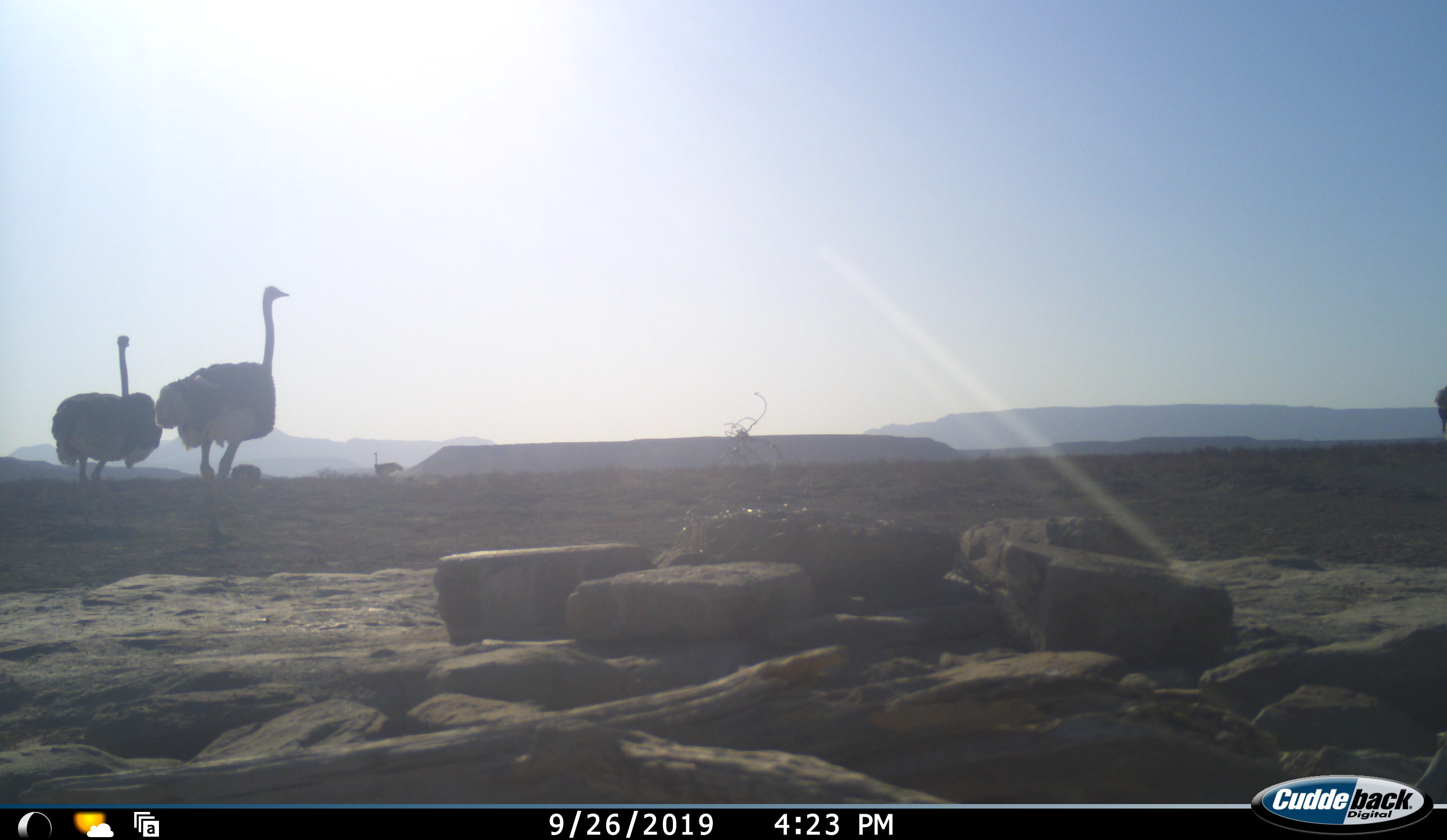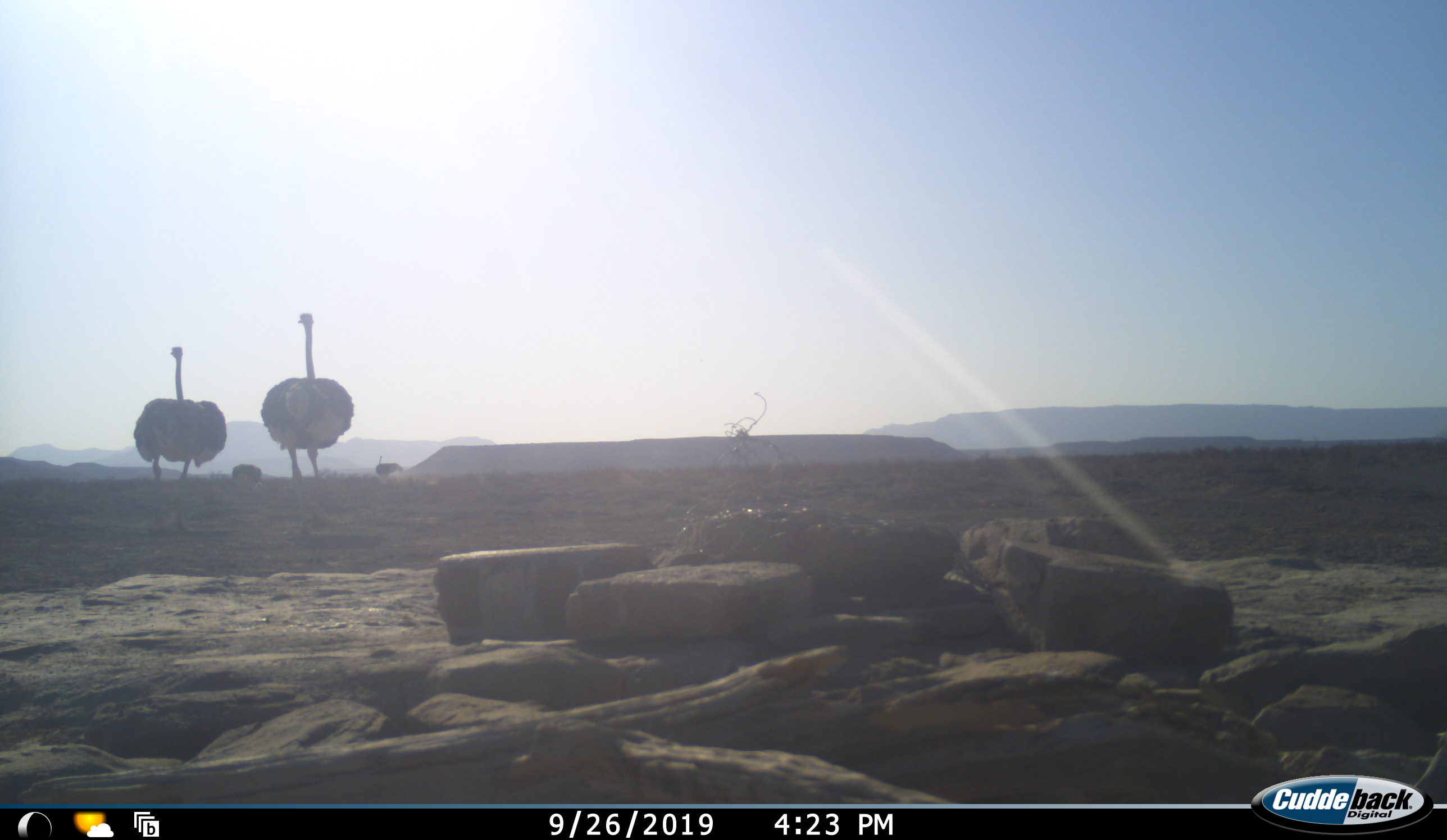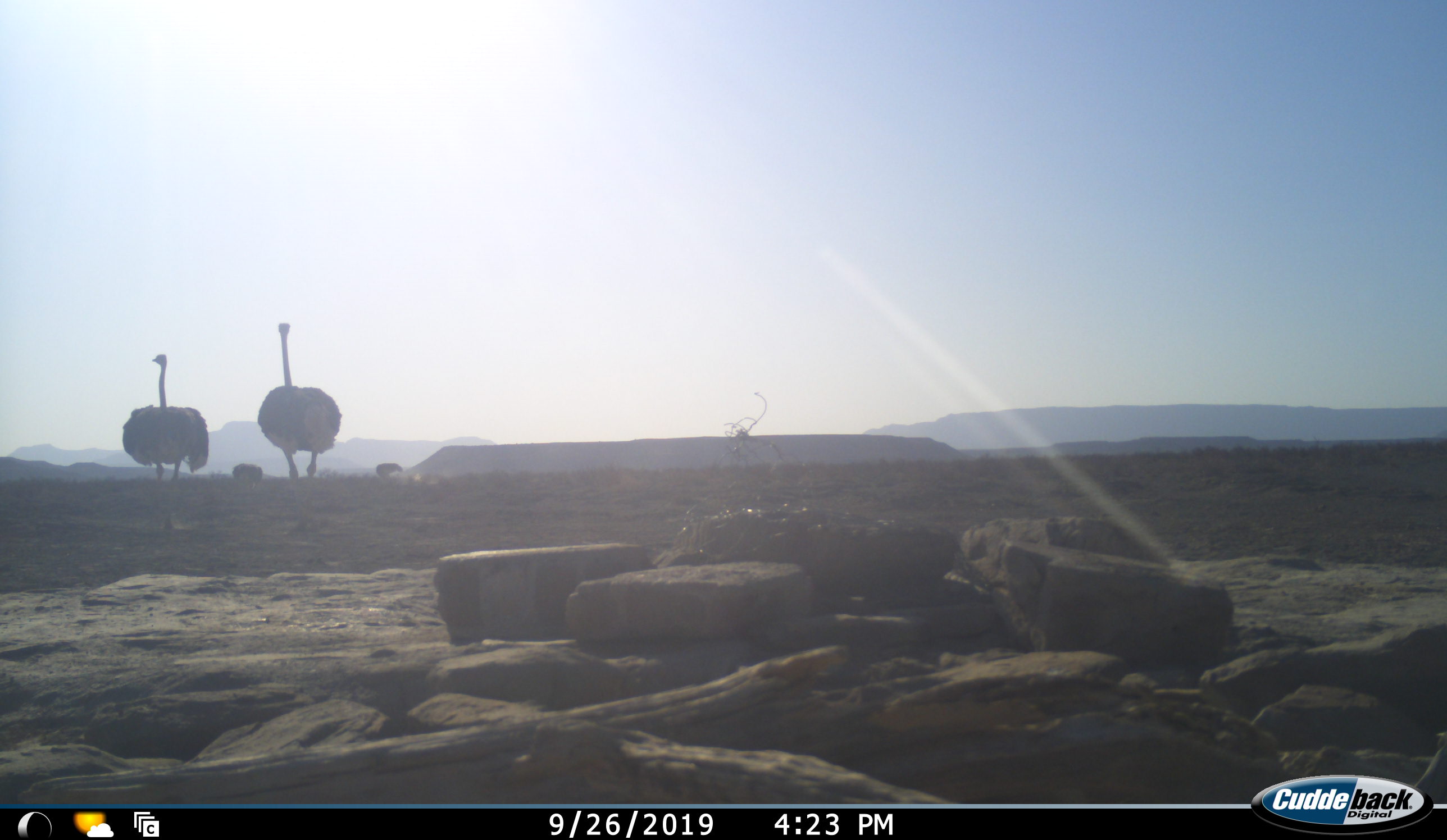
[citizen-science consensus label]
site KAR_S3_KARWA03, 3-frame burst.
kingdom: Animalia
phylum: Chordata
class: Aves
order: Struthioniformes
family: Struthionidae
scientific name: Struthionidae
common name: ostrich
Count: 3.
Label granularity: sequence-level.